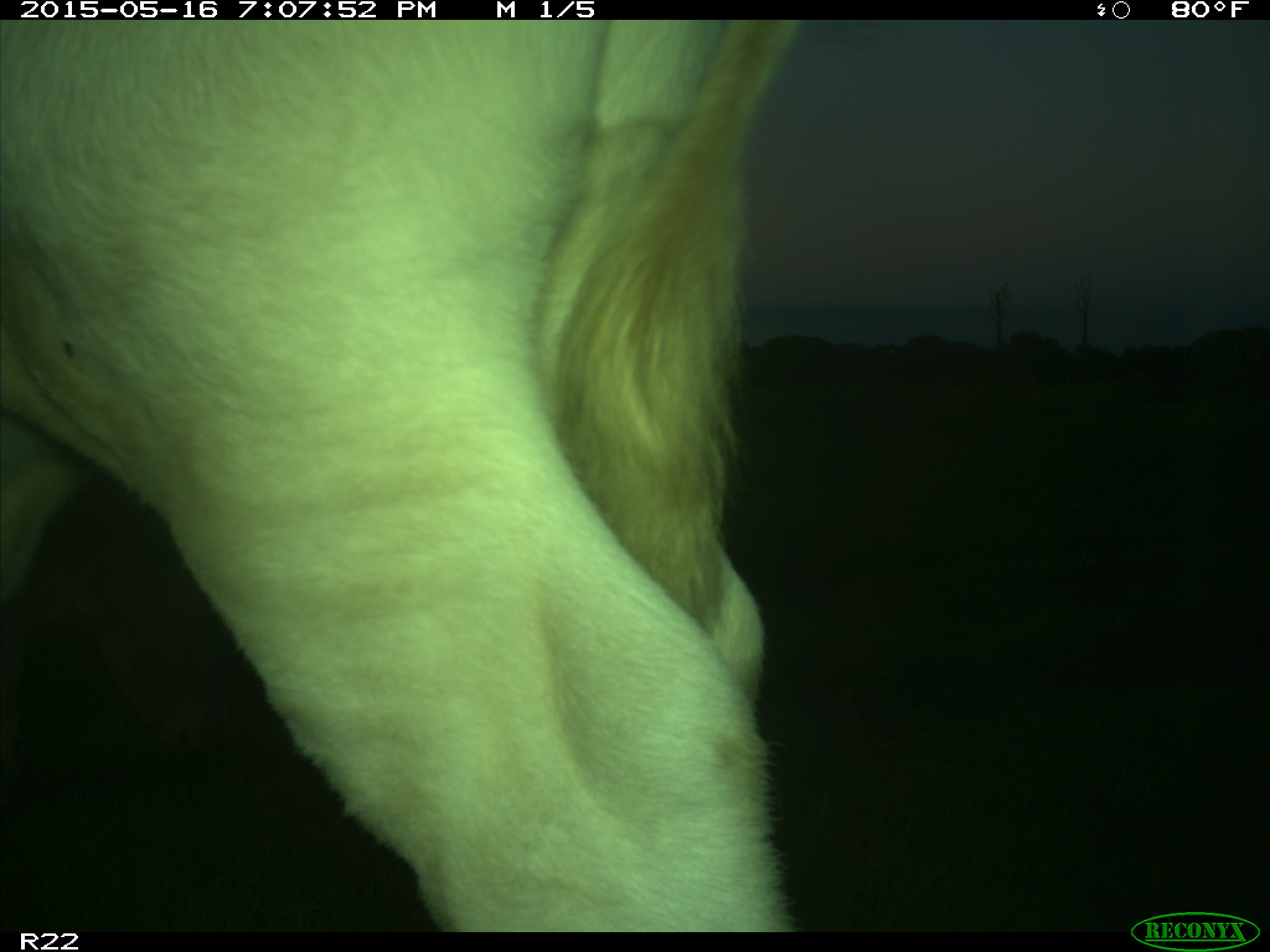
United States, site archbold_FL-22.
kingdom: Animalia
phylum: Chordata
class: Mammalia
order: Artiodactyla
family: Bovidae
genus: Bos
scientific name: Bos taurus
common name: domestic cow